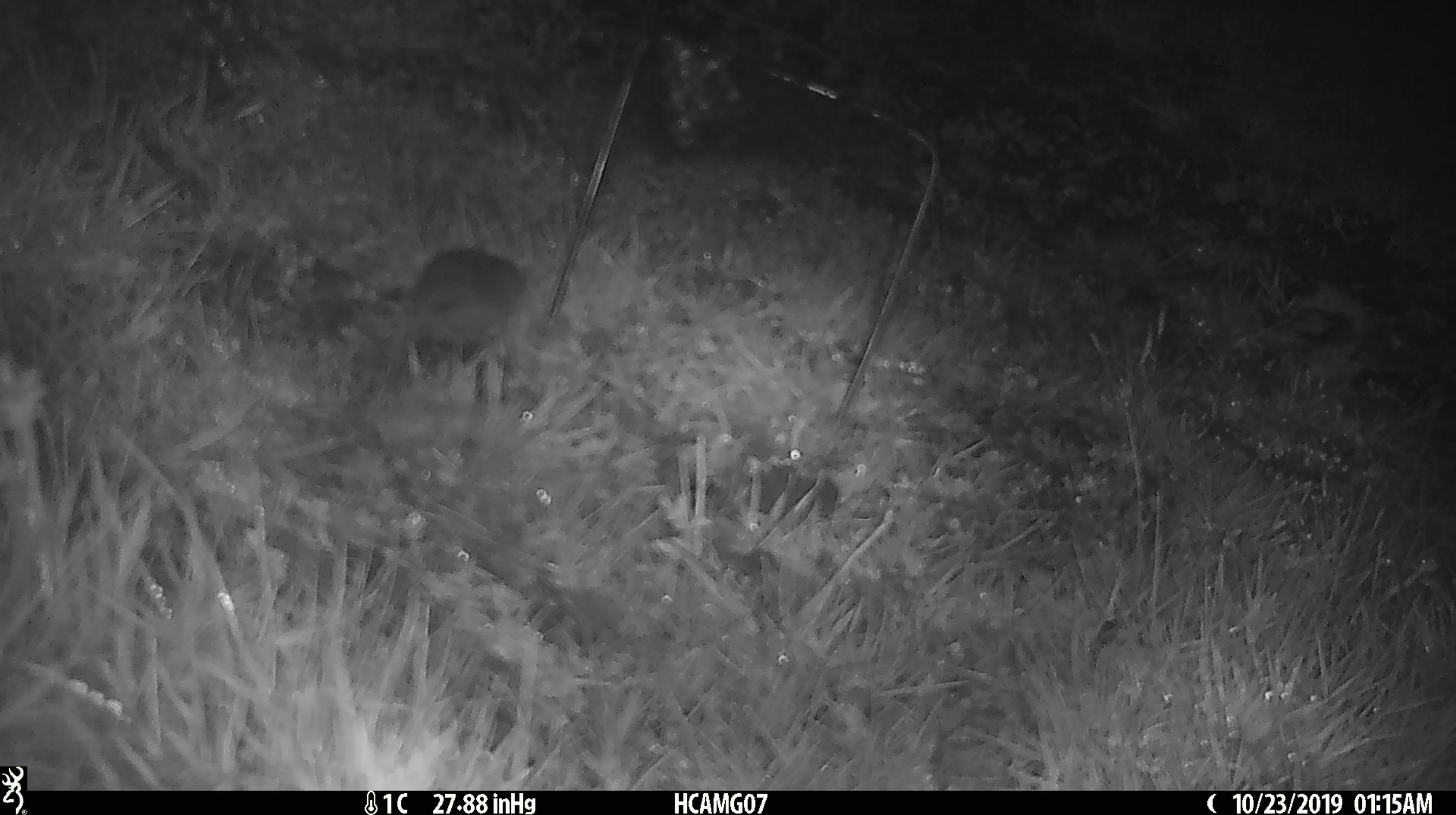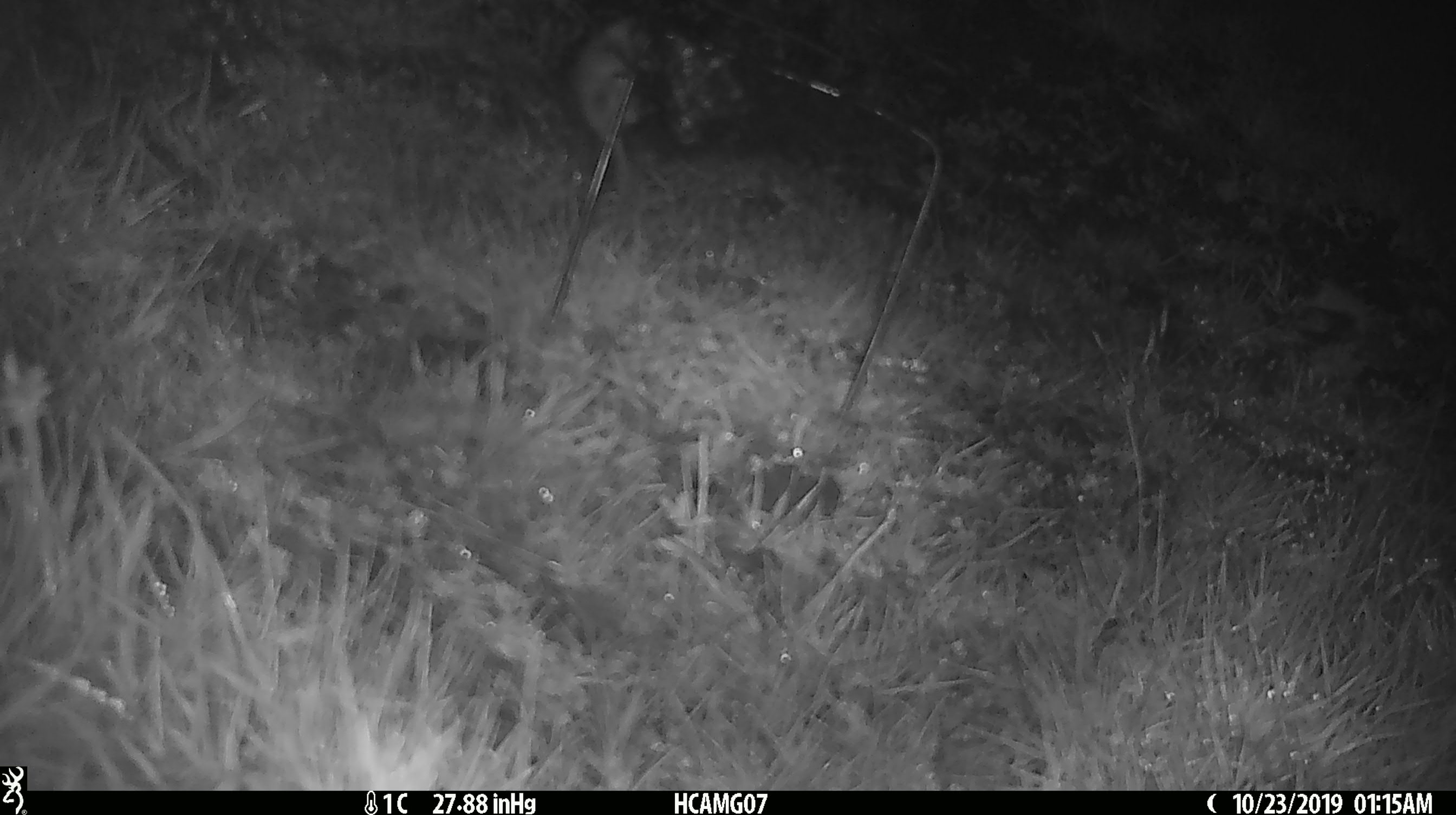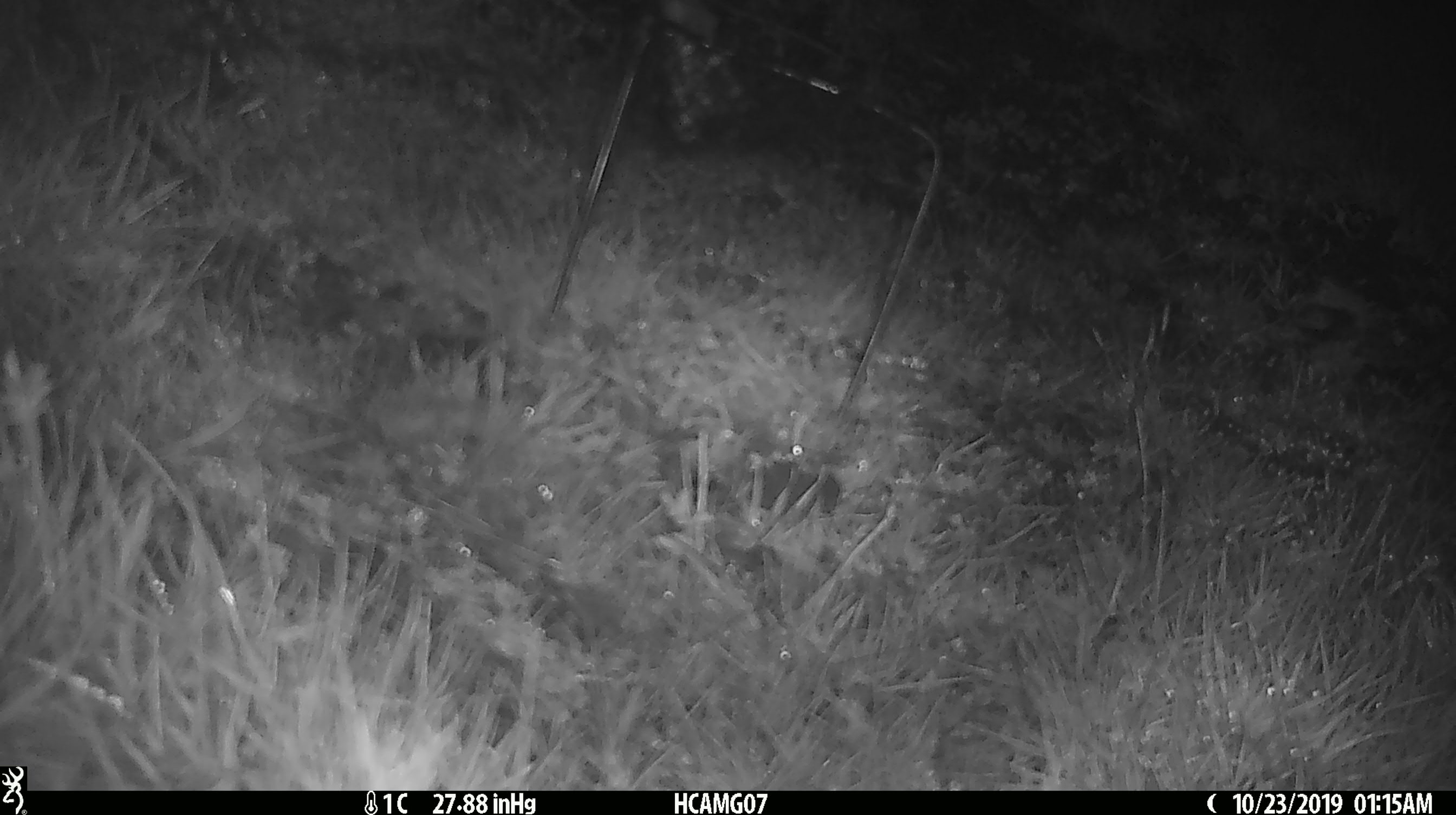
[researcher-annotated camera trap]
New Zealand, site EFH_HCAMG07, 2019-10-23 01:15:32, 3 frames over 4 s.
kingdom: Animalia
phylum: Chordata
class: Mammalia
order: Rodentia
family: Muridae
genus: Mus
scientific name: Mus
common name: mouse